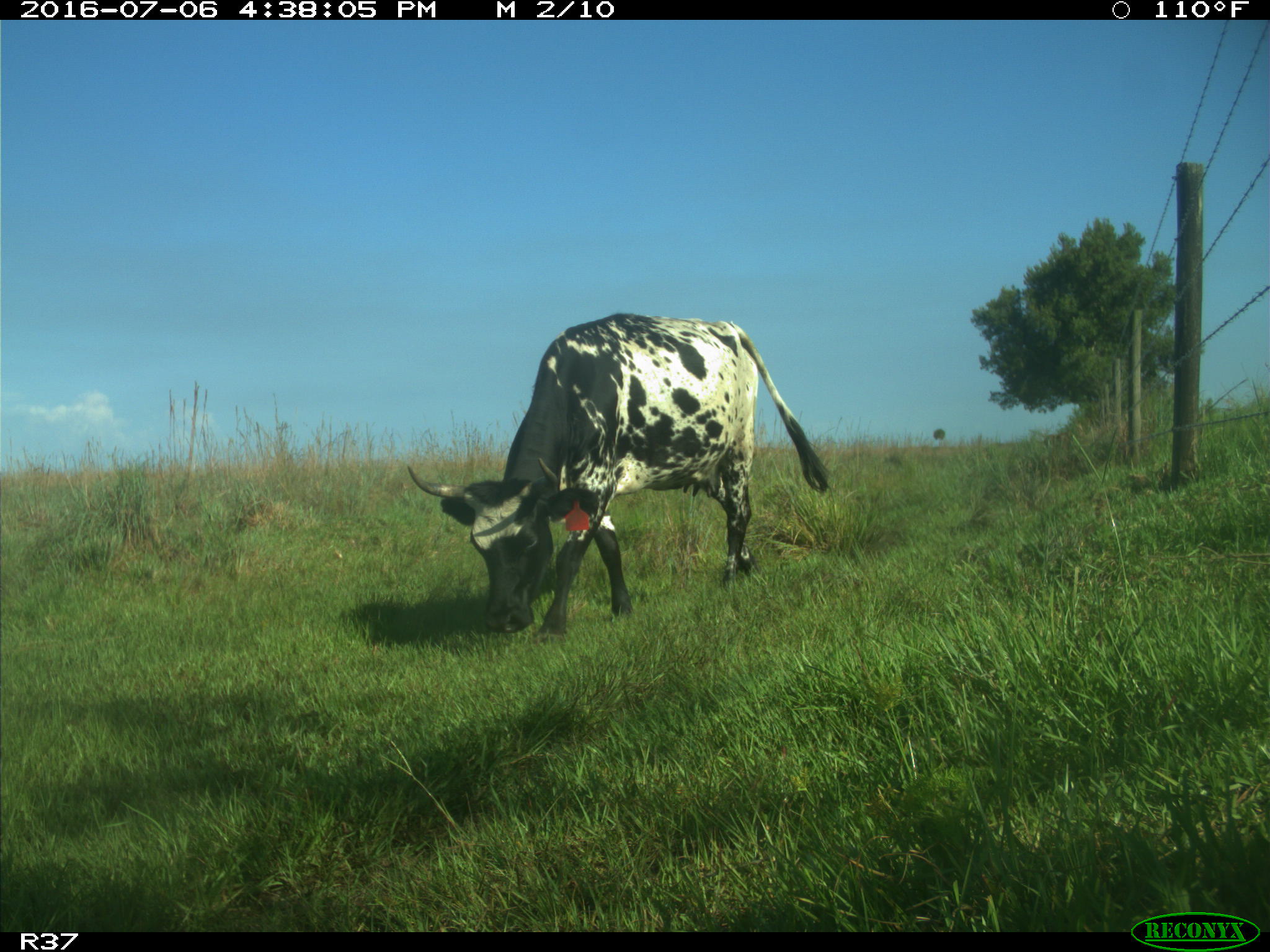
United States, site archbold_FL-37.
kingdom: Animalia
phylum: Chordata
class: Mammalia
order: Artiodactyla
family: Bovidae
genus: Bos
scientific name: Bos taurus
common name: domestic cow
Bos taurus (domestic cow).